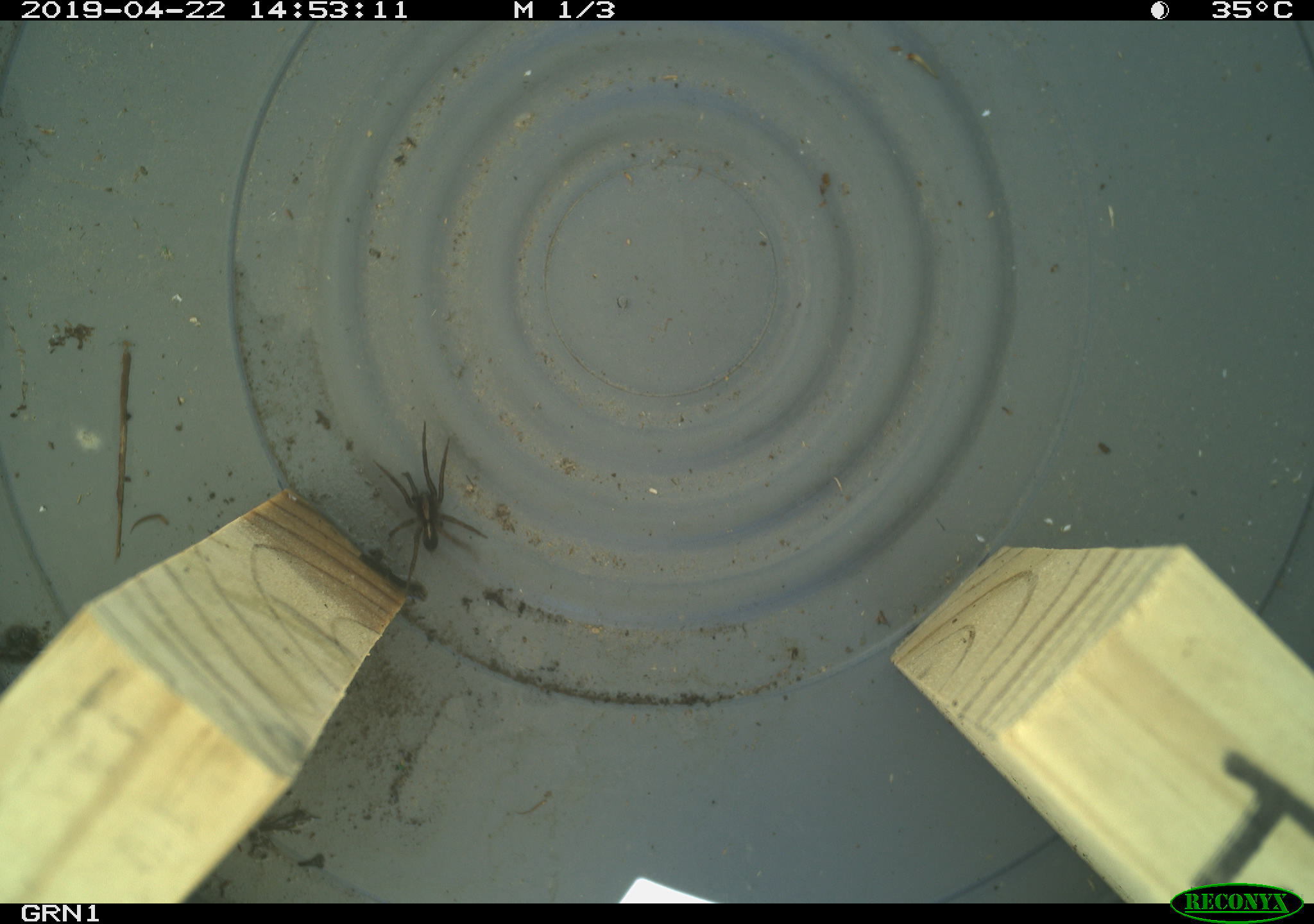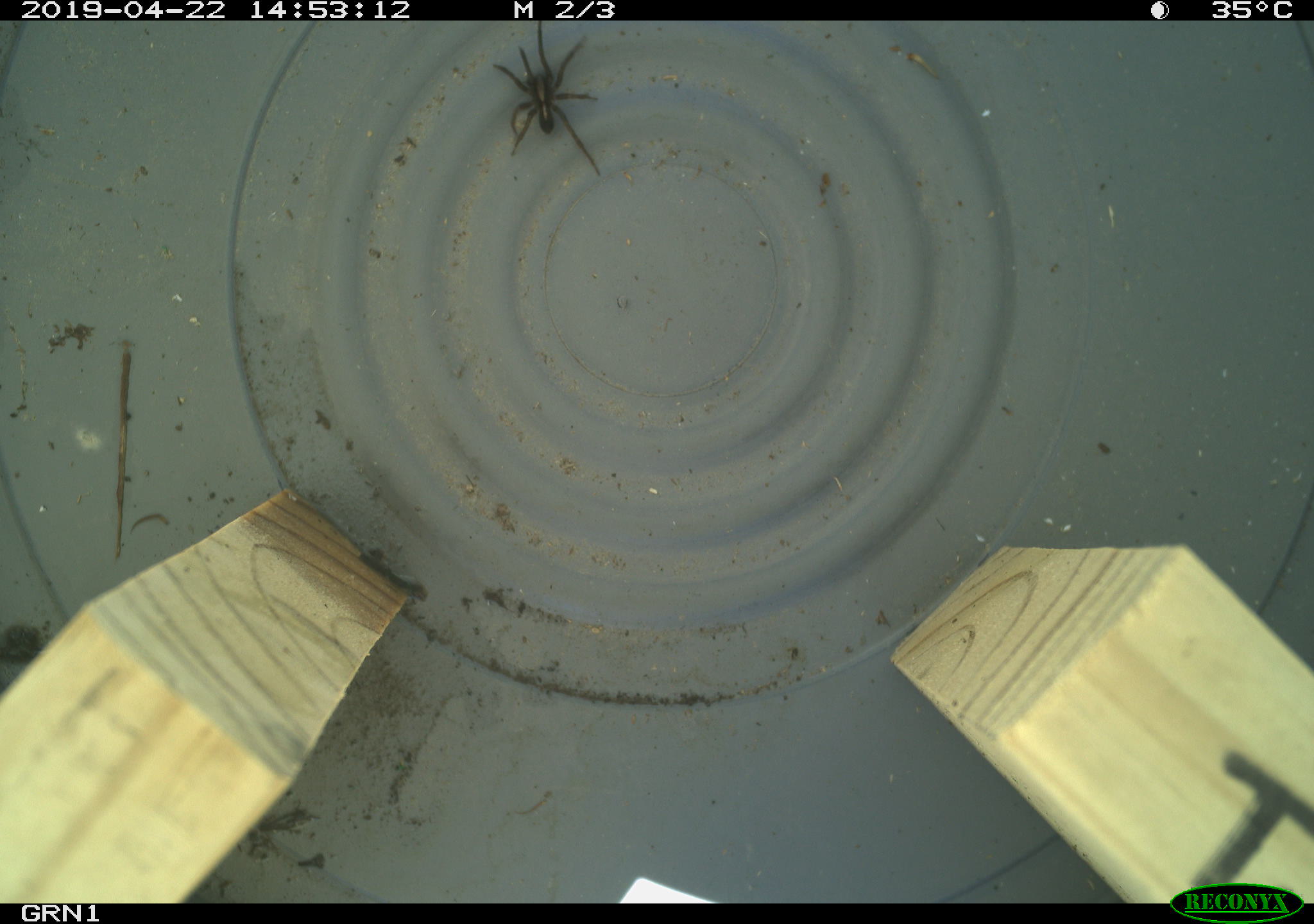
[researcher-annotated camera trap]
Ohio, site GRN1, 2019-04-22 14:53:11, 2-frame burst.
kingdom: Animalia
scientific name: Animalia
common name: animal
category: invertebrate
Invertebrate (animal) (Animalia).